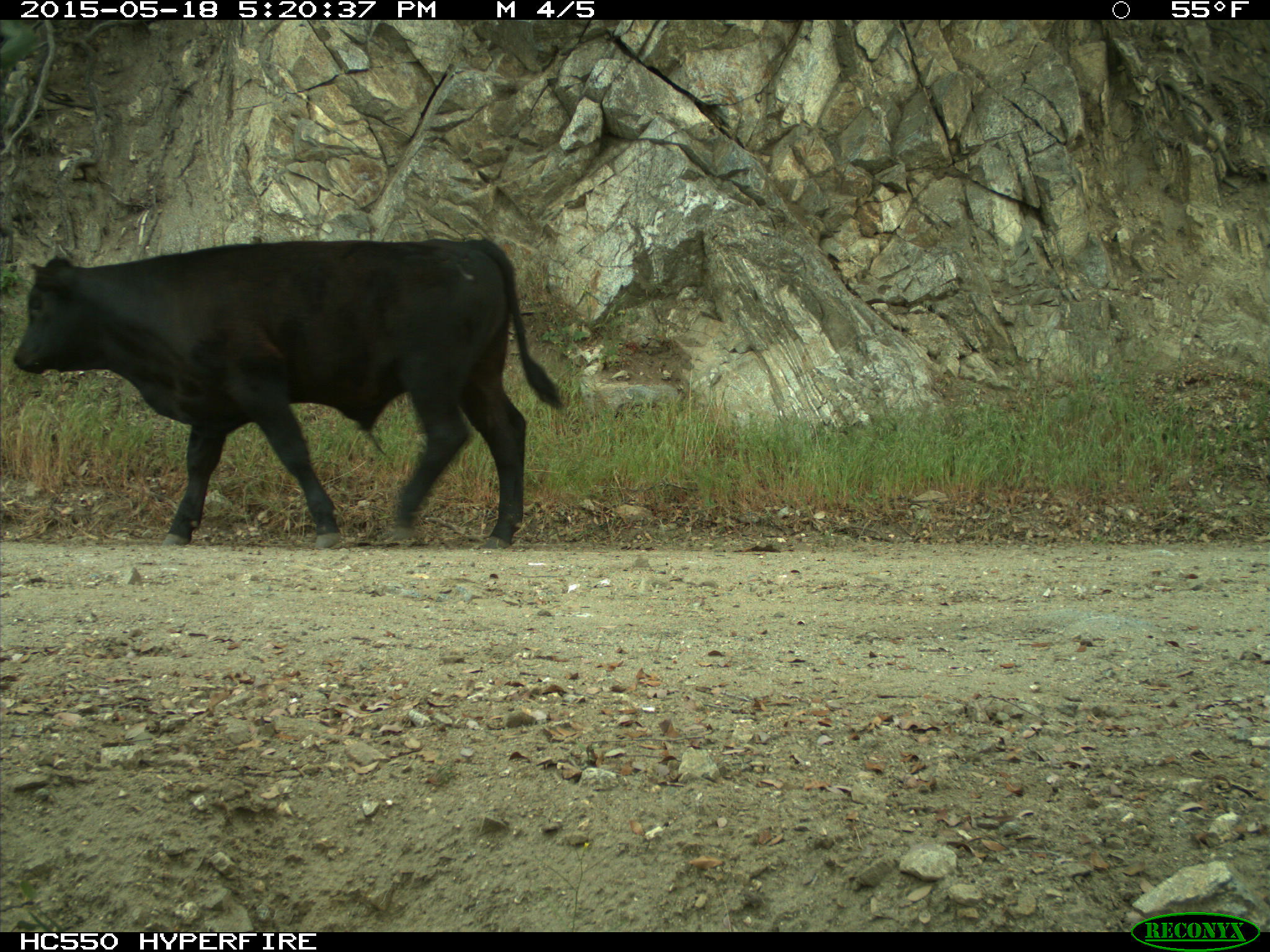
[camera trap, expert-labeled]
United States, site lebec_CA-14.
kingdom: Animalia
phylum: Chordata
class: Mammalia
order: Artiodactyla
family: Bovidae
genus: Bos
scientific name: Bos taurus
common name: domestic cow